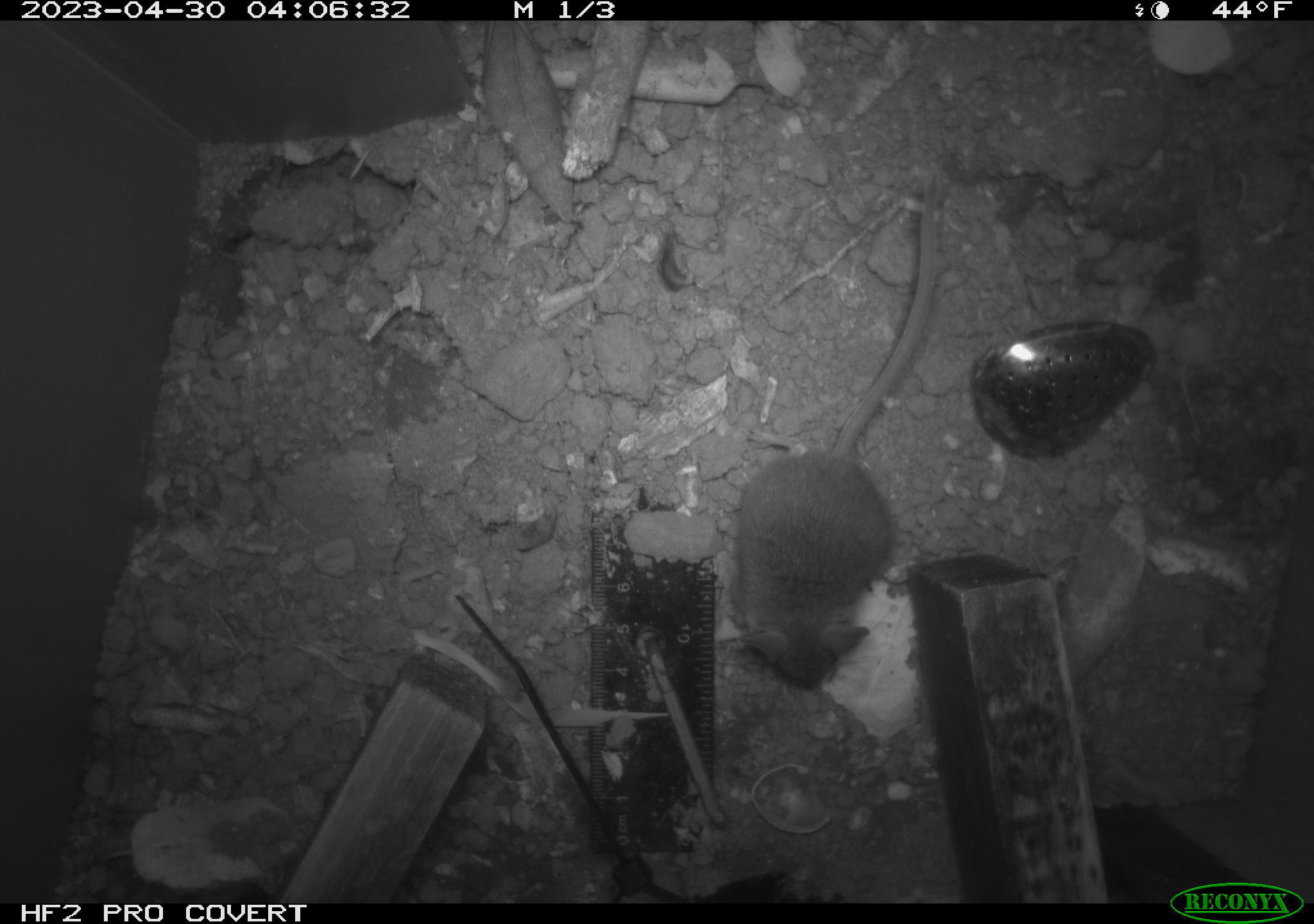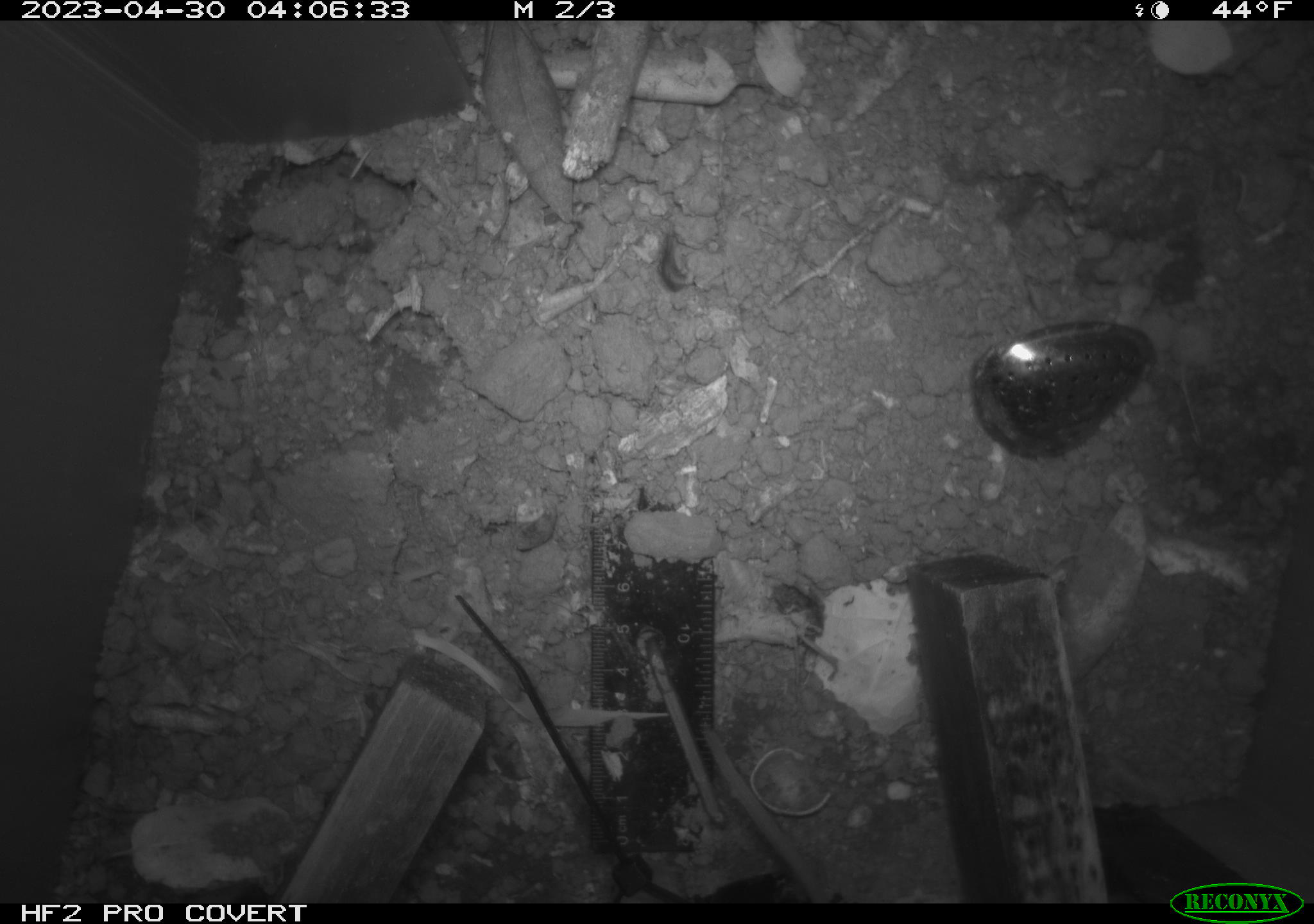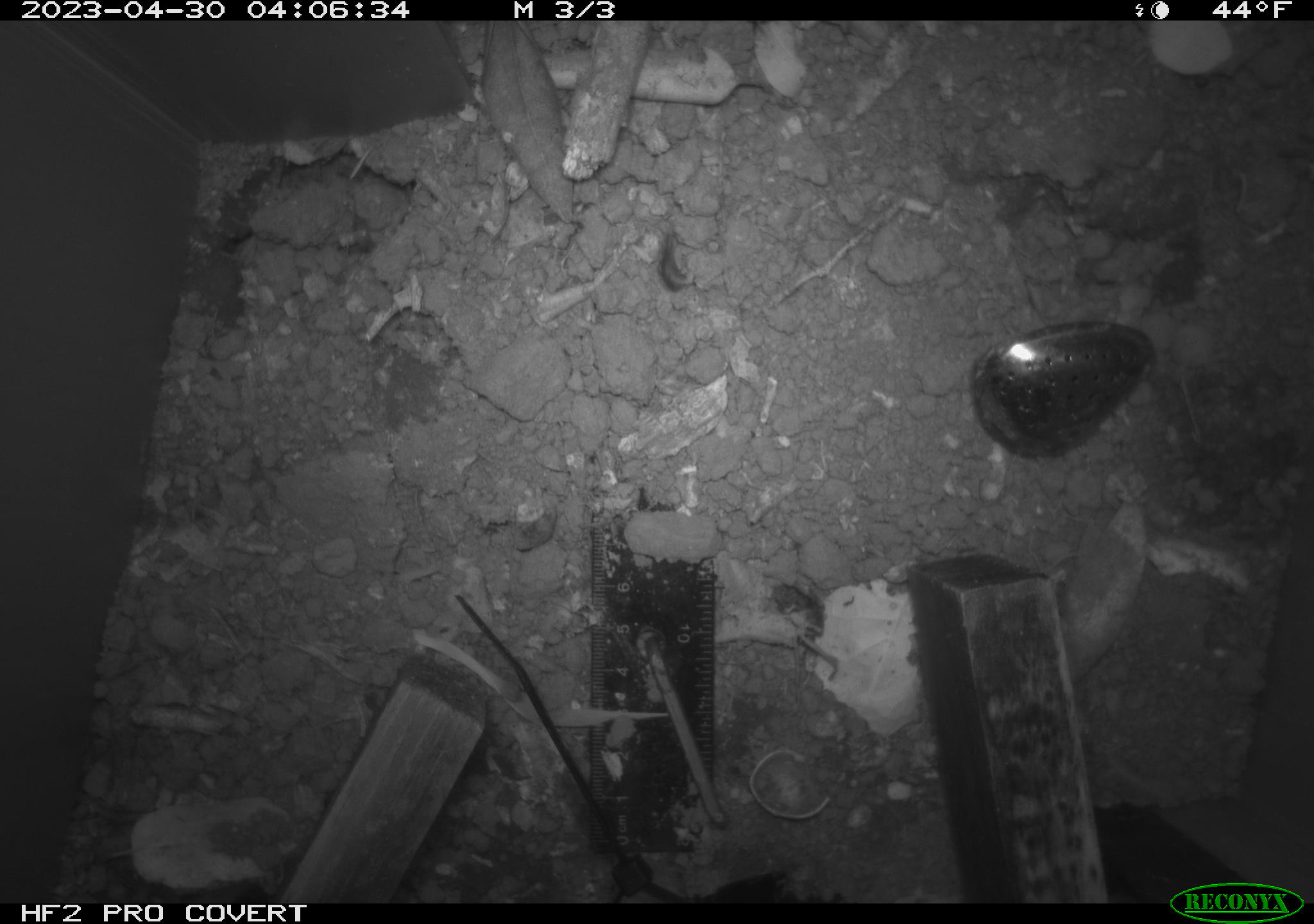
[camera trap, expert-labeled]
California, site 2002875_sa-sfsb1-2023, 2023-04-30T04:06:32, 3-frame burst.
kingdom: Animalia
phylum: Chordata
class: Mammalia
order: Rodentia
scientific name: Rodentia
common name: mouse species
Mouse species (Rodentia).